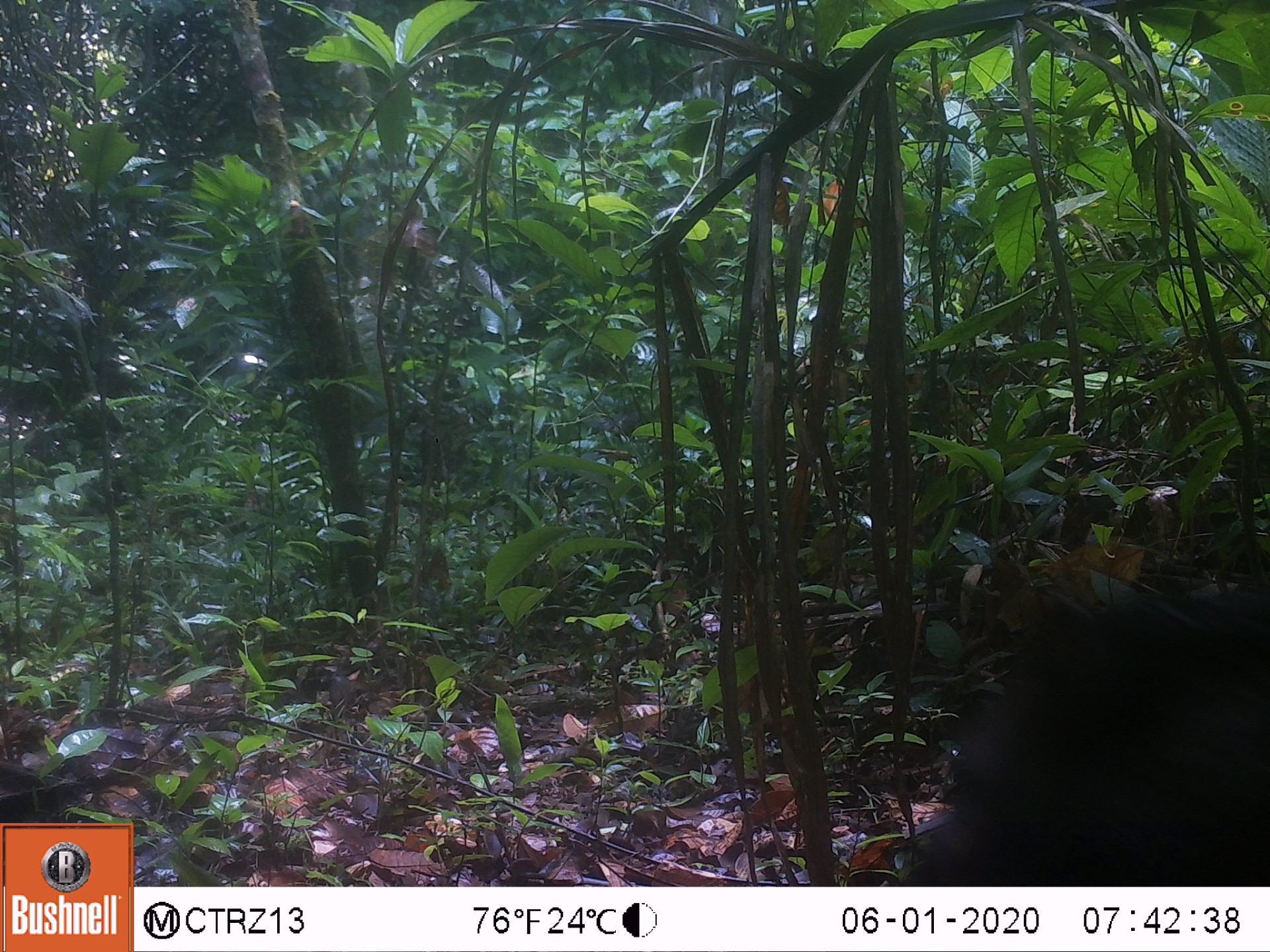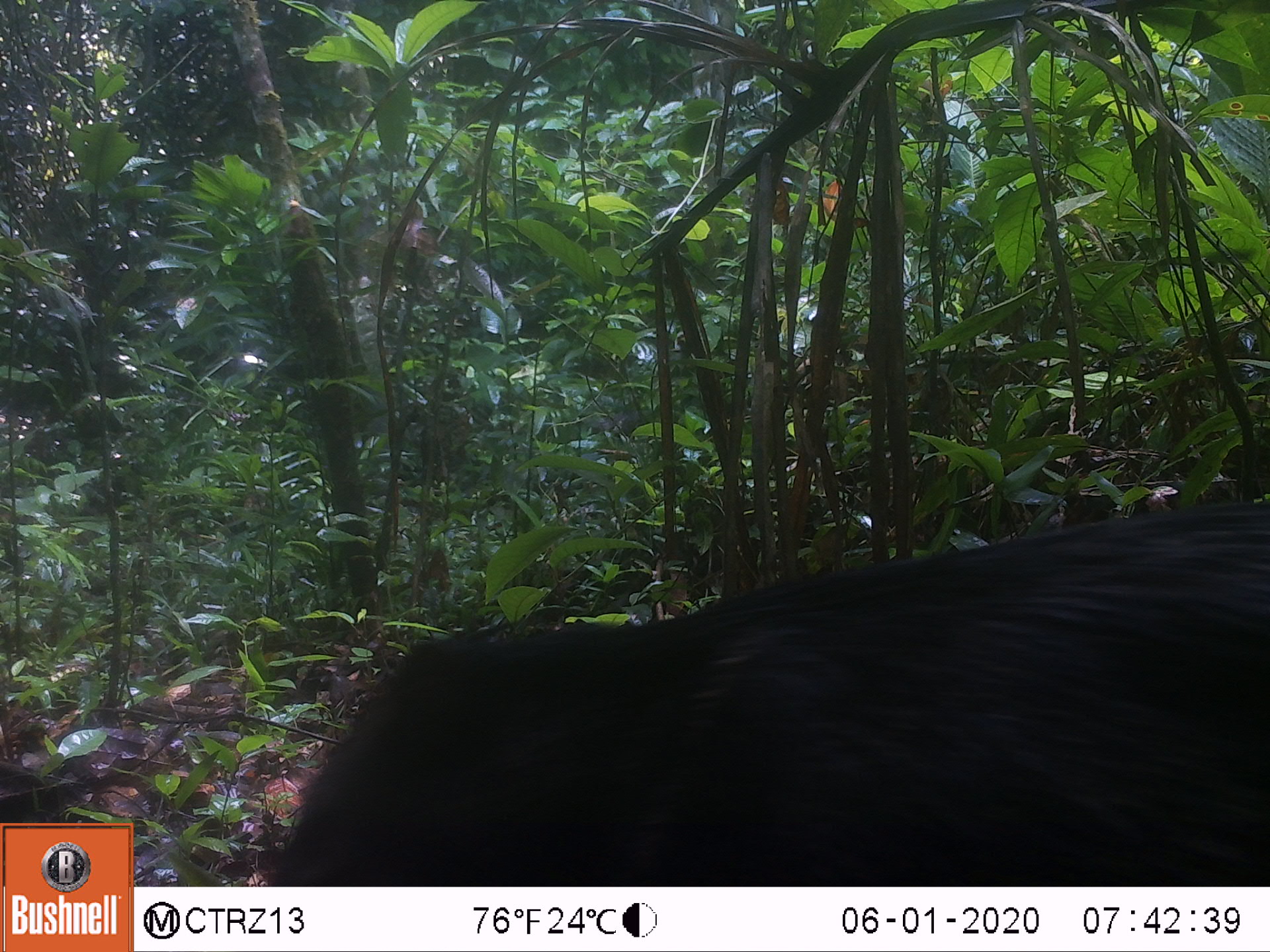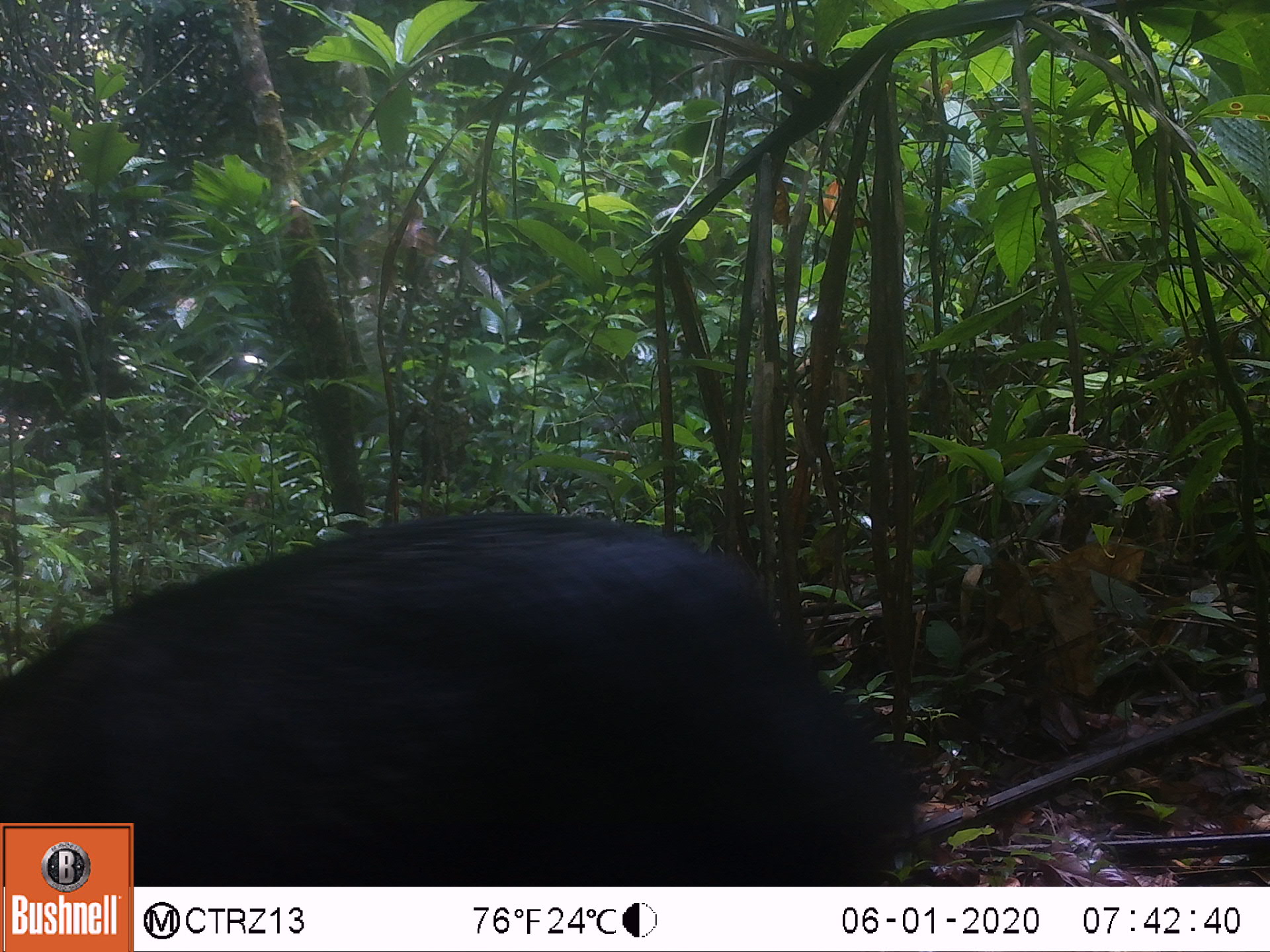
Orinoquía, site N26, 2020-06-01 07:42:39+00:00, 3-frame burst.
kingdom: Animalia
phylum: Chordata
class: Mammalia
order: Artiodactyla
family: Tayassuidae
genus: Pecari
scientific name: Pecari tajacu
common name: collared peccary